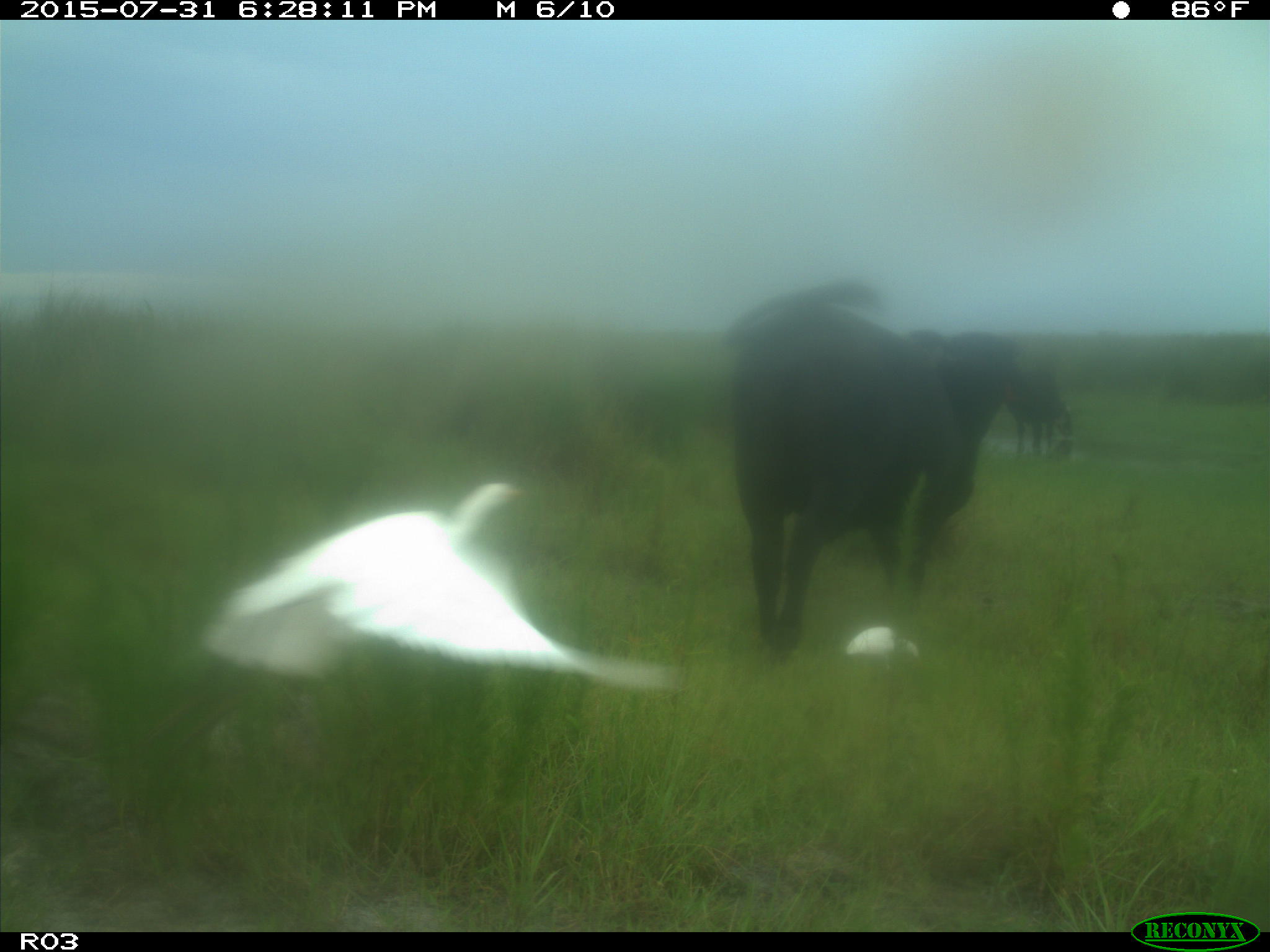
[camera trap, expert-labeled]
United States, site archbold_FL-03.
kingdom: Animalia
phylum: Chordata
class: Mammalia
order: Artiodactyla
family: Bovidae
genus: Bos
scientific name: Bos taurus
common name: domestic cow